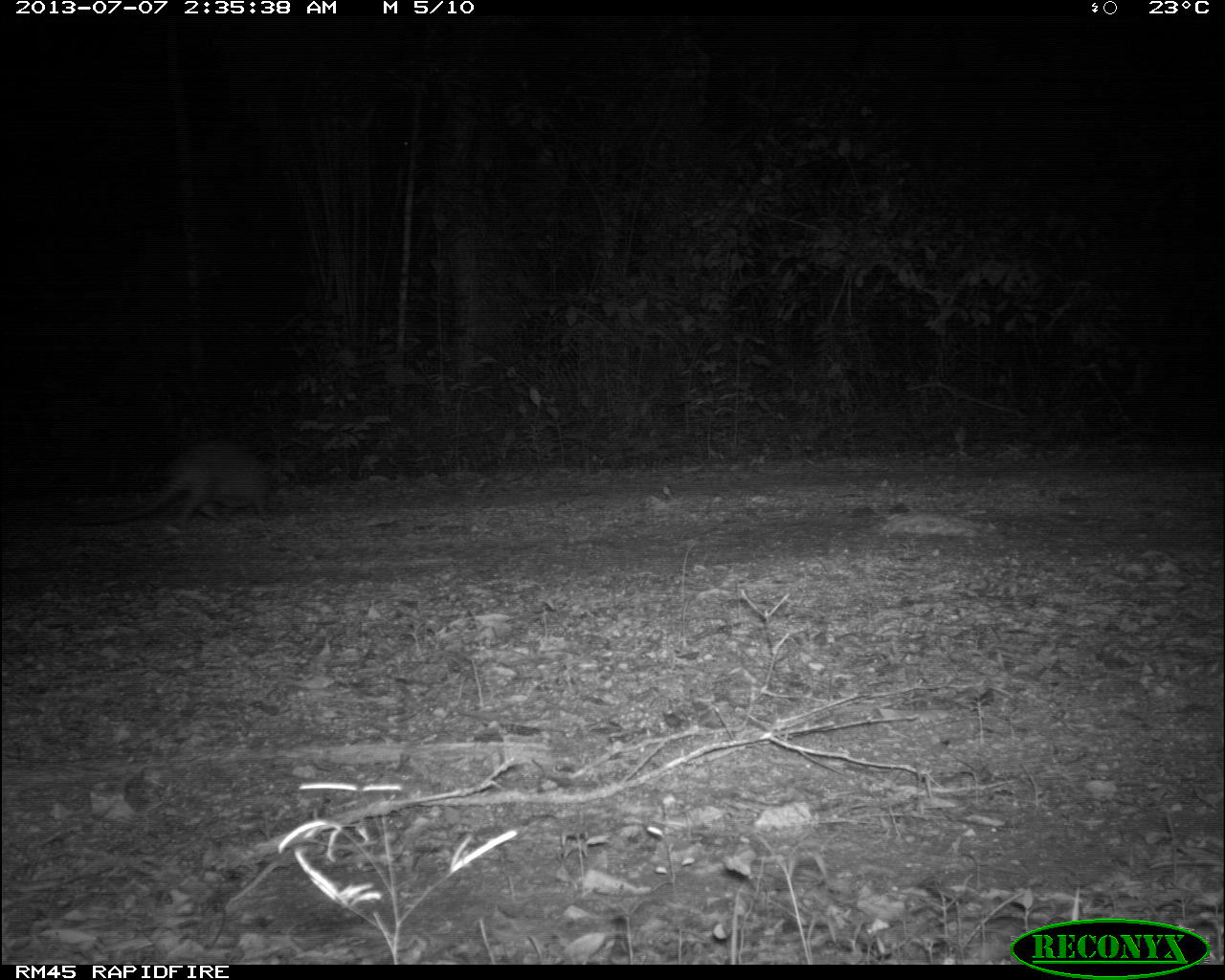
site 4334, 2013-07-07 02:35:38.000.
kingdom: Animalia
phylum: Chordata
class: Mammalia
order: Cingulata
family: Dasypodidae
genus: Dasypus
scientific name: Dasypus novemcinctus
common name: nine-banded armadillo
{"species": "Dasypus novemcinctus (nine-banded armadillo)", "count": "1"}